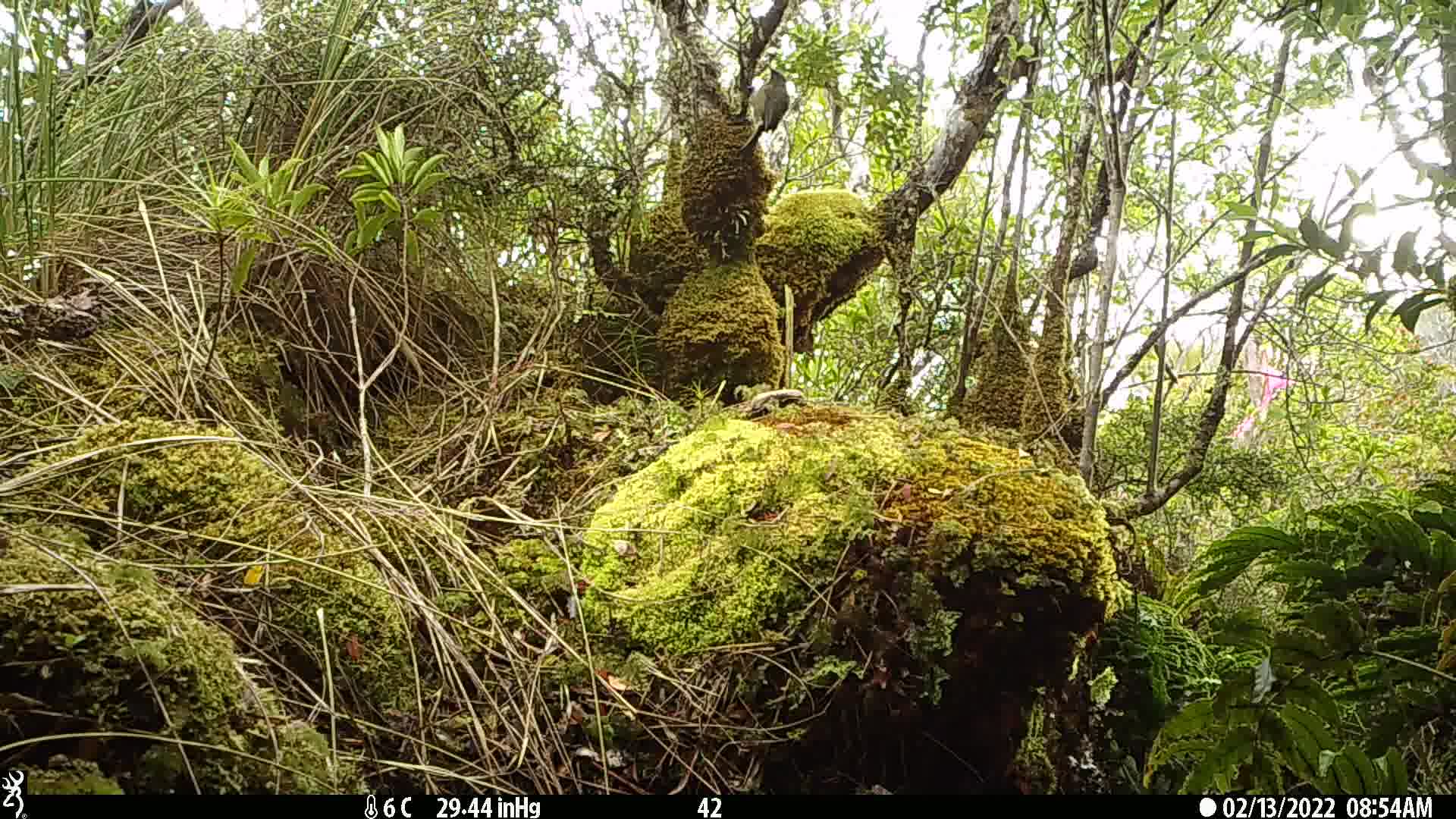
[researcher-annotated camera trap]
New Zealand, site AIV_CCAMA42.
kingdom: Animalia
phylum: Chordata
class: Aves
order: Passeriformes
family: Meliphagidae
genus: Anthornis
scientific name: Anthornis melanura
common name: new zealand bellbird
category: bellbird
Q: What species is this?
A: Bellbird (new zealand bellbird) (Anthornis melanura).